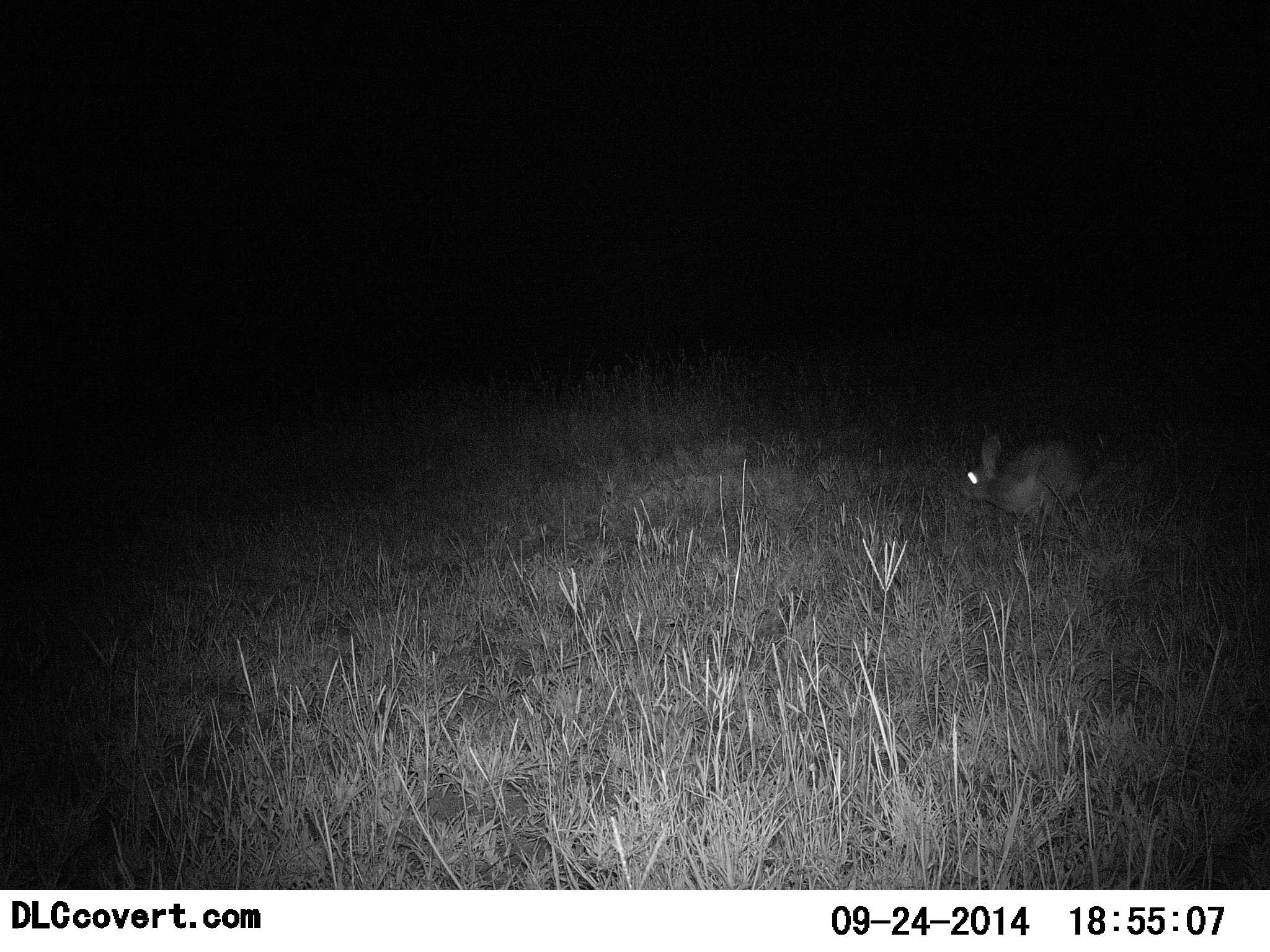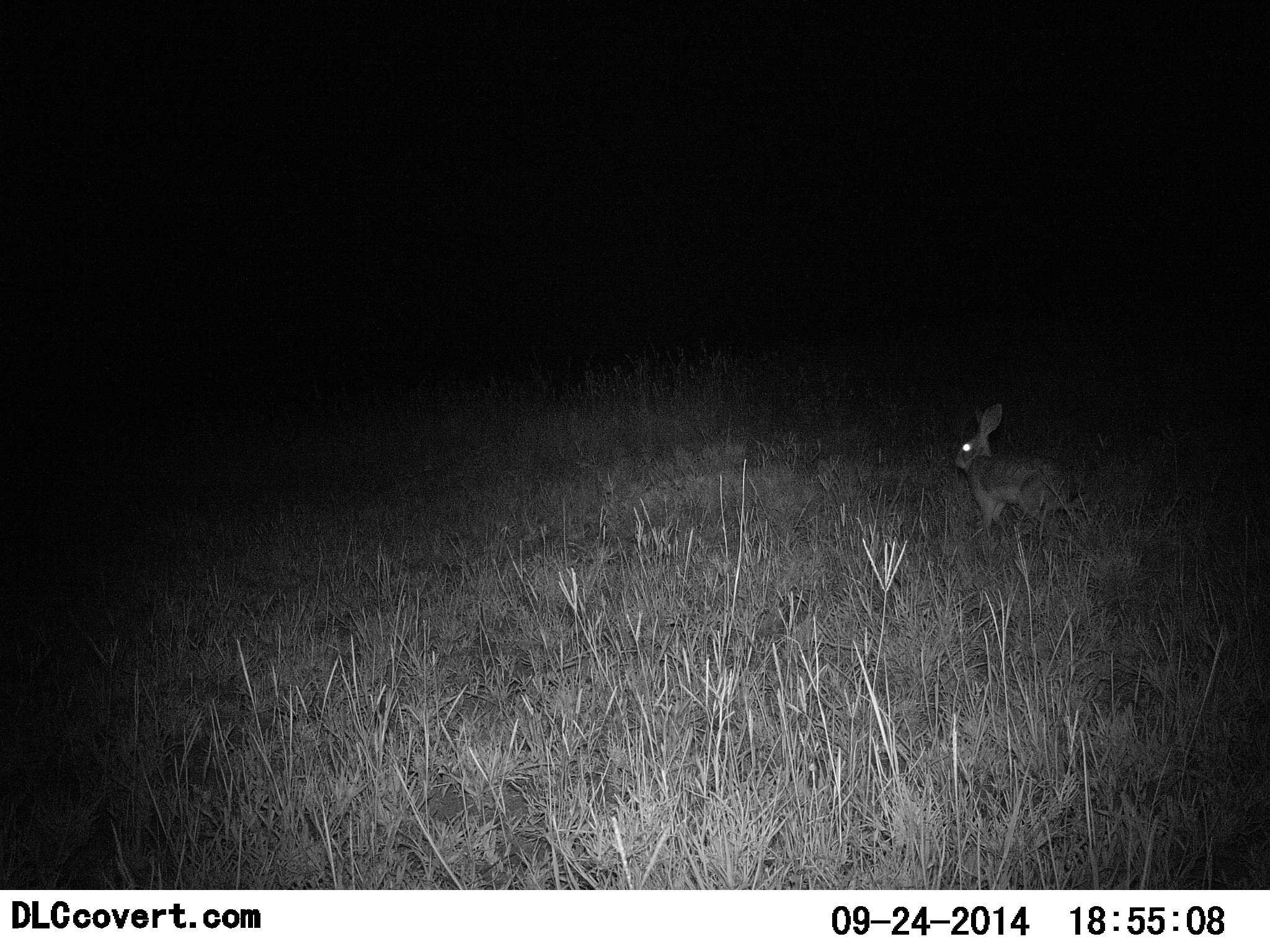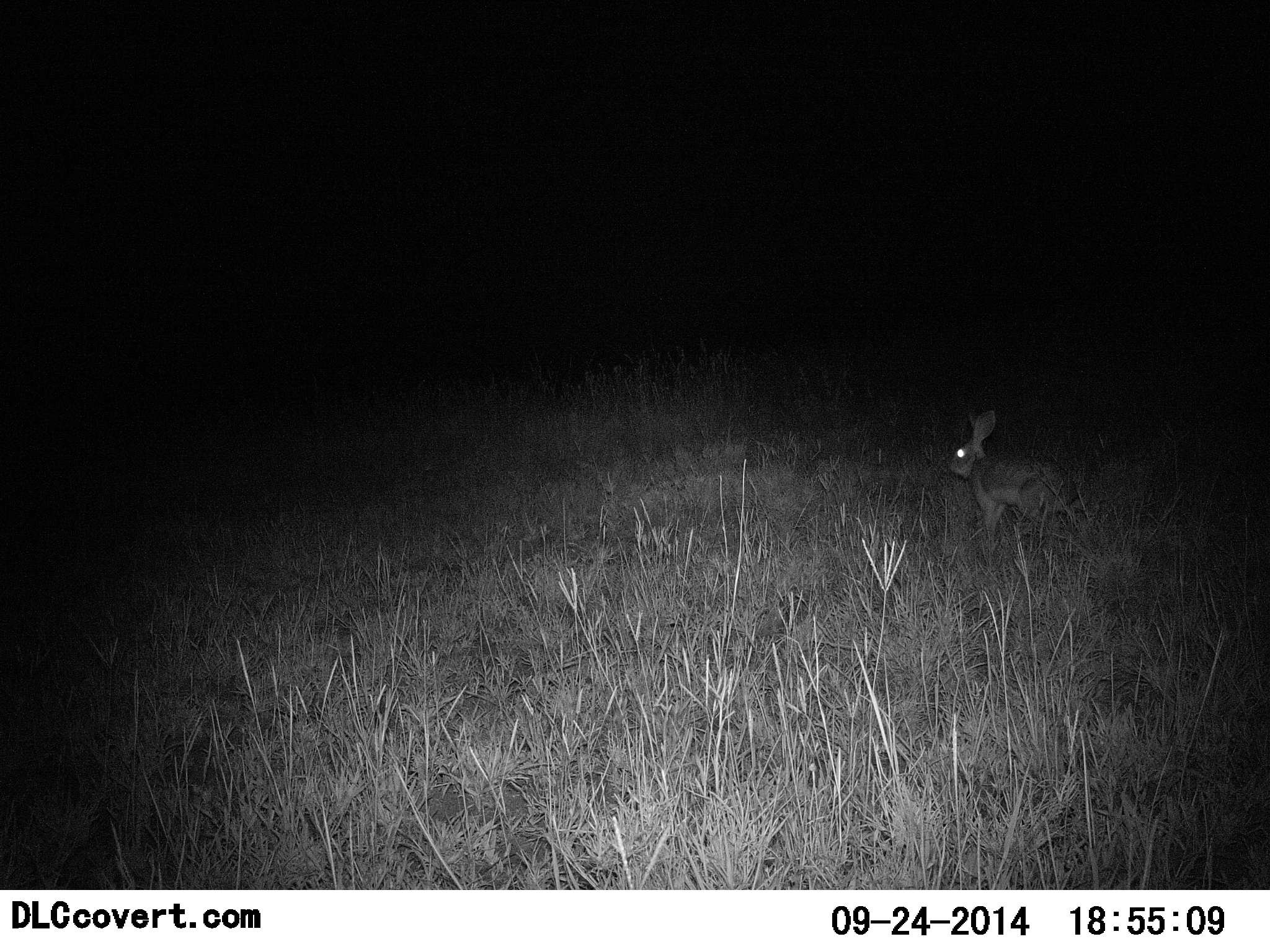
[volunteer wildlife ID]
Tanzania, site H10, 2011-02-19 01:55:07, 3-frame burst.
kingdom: Animalia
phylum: Chordata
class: Mammalia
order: Lagomorpha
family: Leporidae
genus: Lepus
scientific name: Lepus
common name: hare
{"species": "hare (Lepus)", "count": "1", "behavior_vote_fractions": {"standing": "54%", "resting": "0%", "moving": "46%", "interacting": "0%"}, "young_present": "0%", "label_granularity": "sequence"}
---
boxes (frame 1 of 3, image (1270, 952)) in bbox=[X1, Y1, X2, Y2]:
animal: bbox=[947, 430, 1096, 529]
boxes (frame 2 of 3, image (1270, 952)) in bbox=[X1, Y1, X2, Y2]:
animal: bbox=[946, 401, 1083, 544]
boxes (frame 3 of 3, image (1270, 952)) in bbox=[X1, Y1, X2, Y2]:
animal: bbox=[941, 397, 1079, 539]